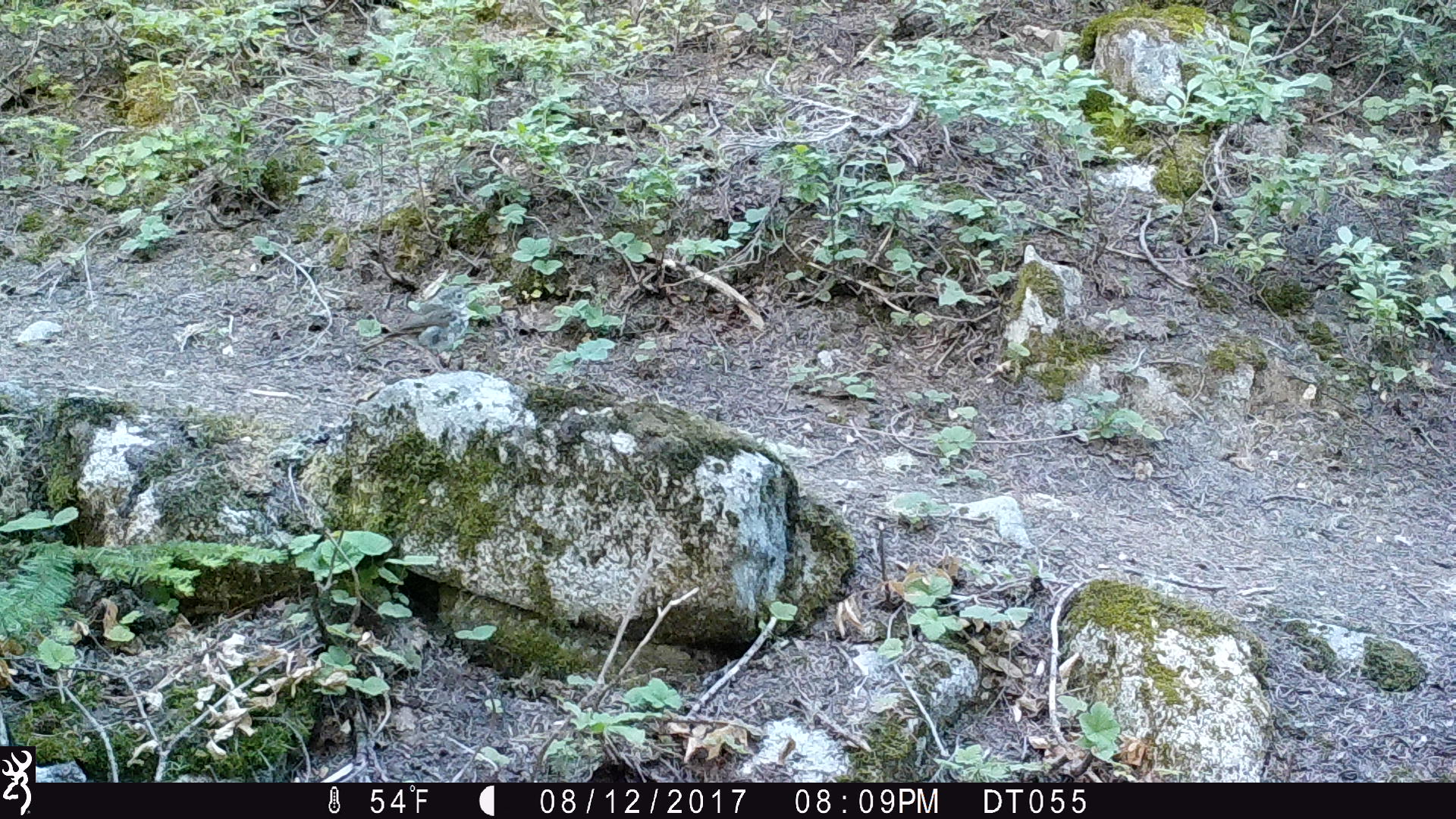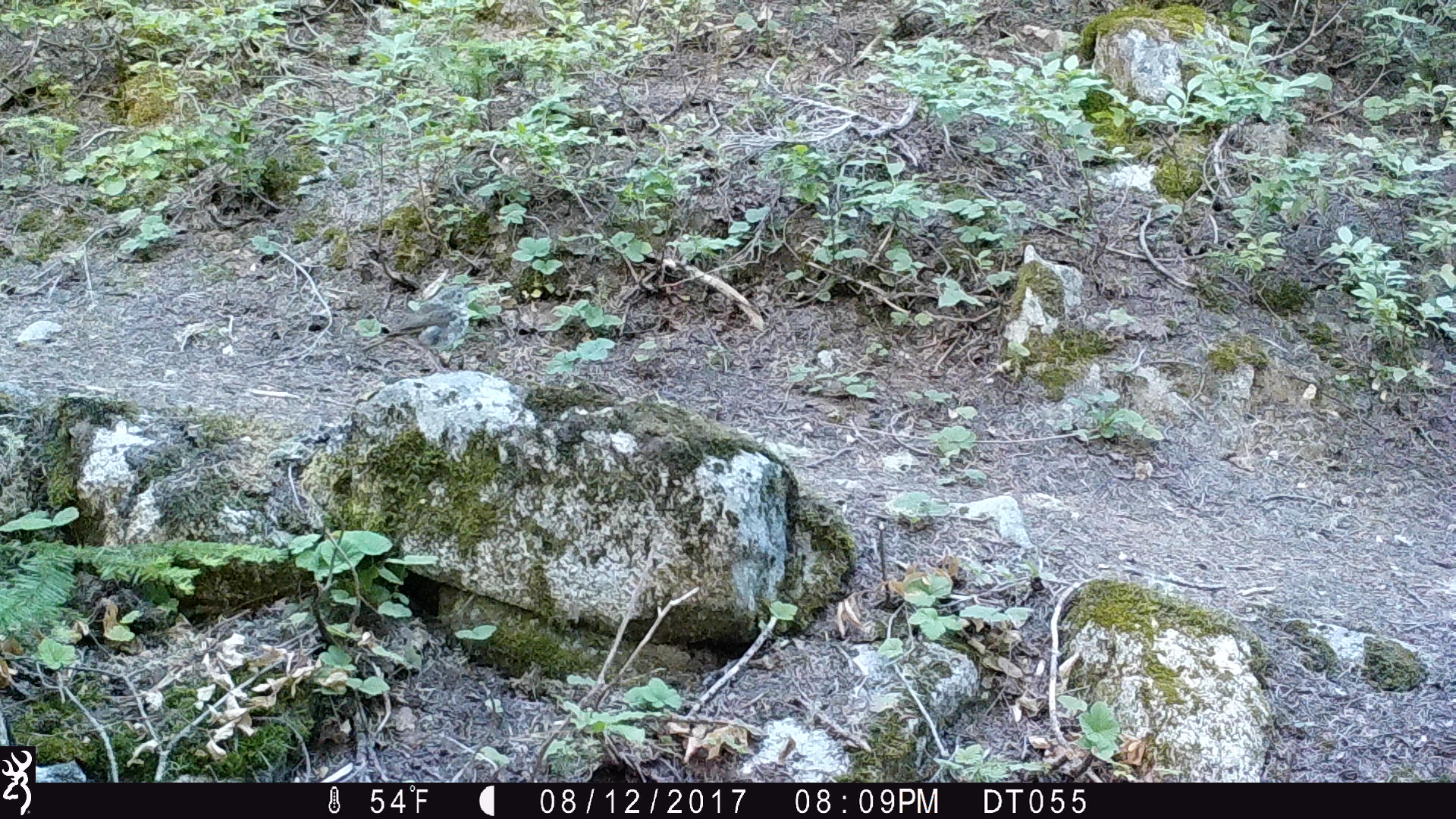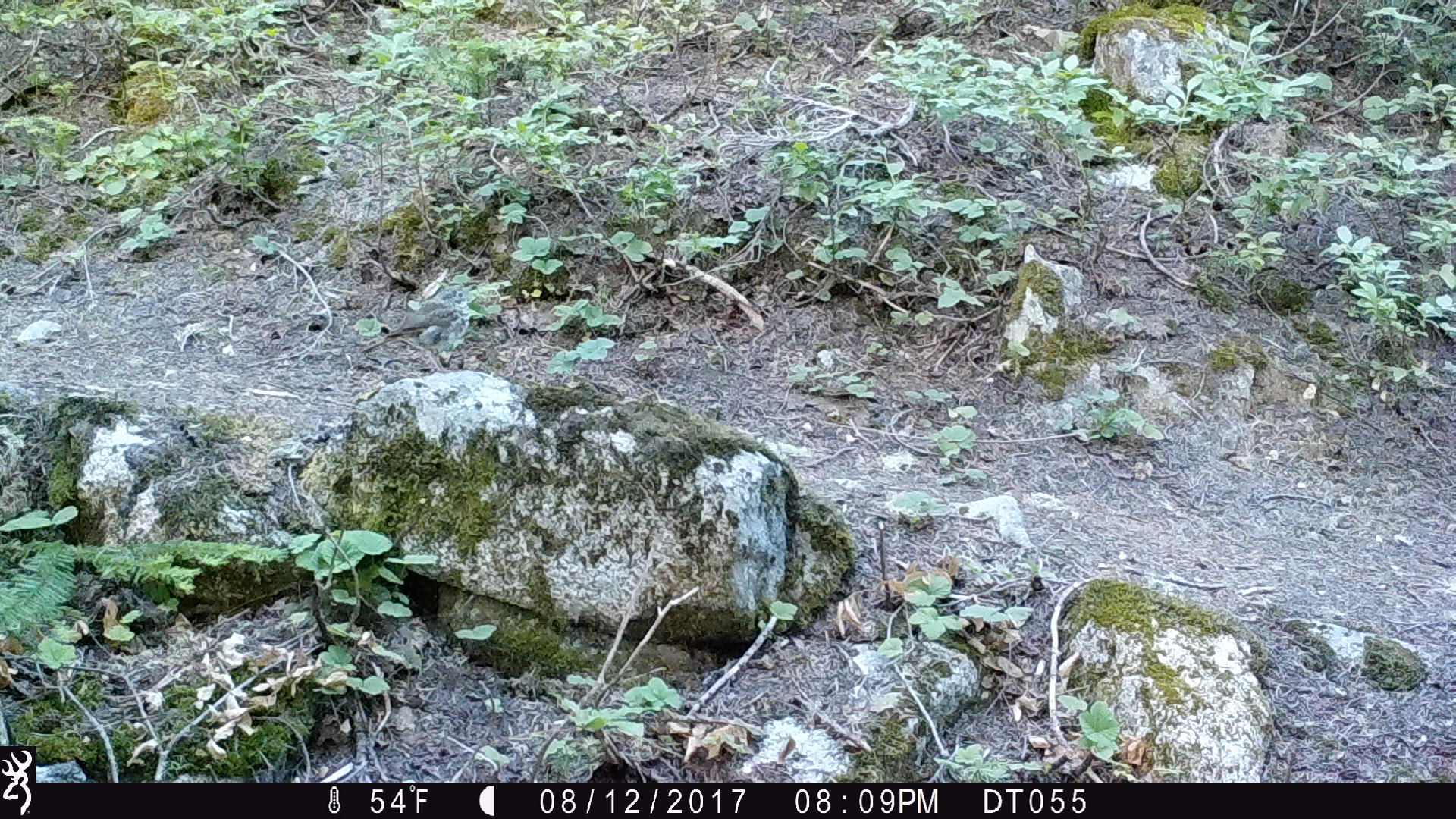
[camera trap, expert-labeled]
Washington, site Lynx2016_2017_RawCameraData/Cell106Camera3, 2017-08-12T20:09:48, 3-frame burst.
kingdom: Animalia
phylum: Chordata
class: Aves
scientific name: Aves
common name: birds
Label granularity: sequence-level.